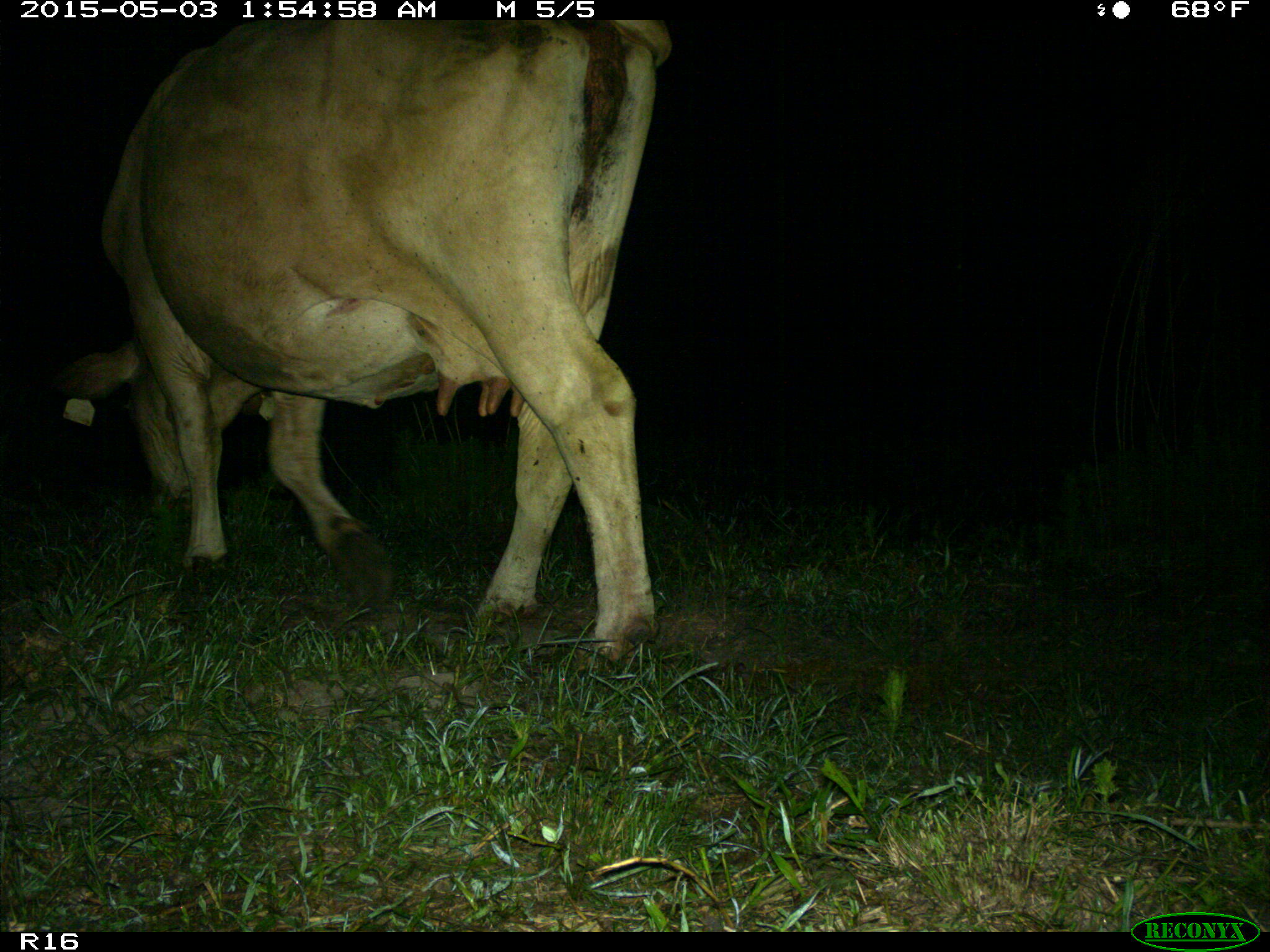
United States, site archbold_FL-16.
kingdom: Animalia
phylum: Chordata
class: Mammalia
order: Artiodactyla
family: Bovidae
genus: Bos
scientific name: Bos taurus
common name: domestic cow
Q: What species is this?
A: Bos taurus (domestic cow).